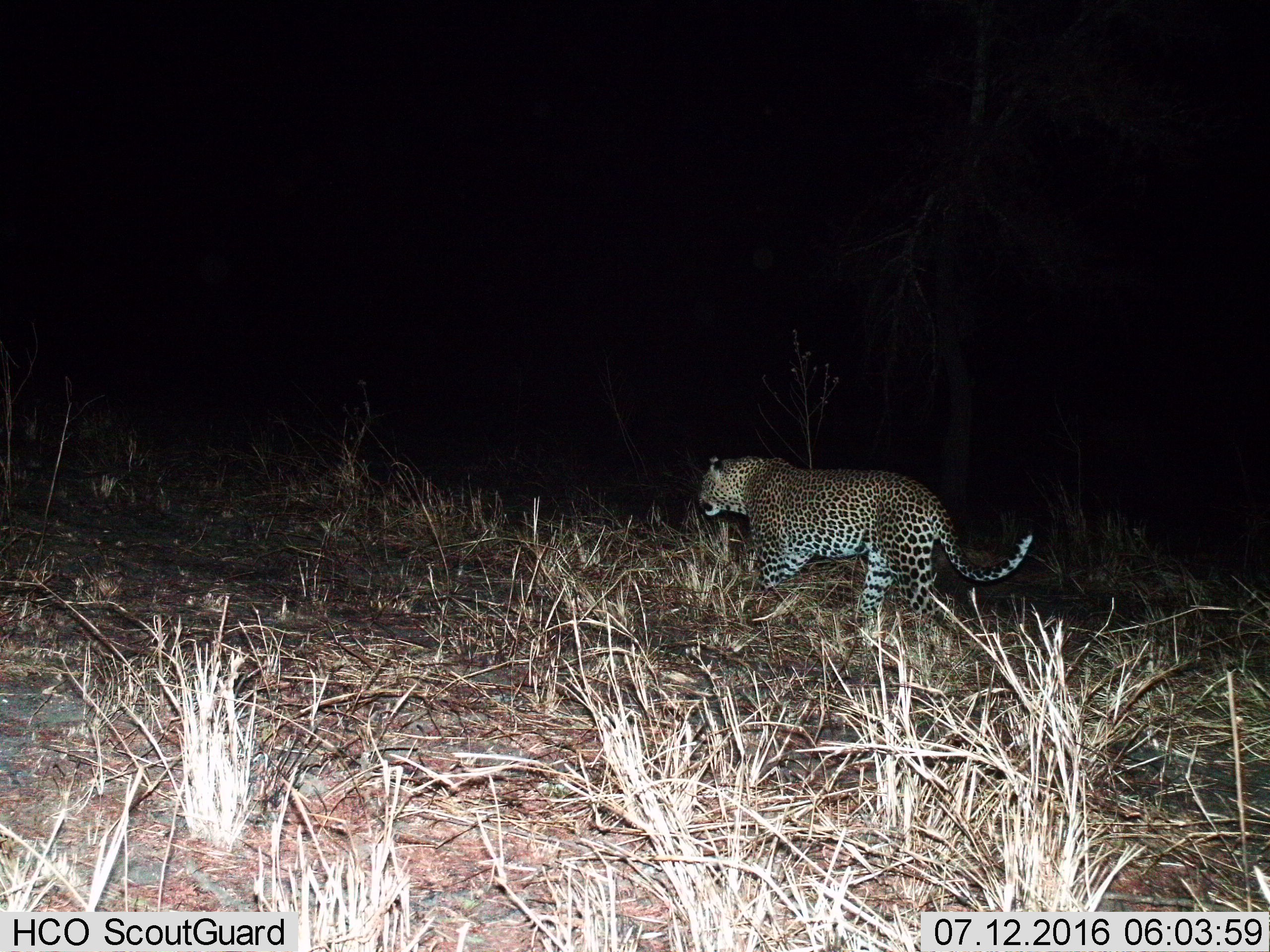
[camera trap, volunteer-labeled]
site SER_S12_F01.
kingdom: Animalia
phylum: Chordata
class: Mammalia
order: Carnivora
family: Felidae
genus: Panthera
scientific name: Panthera pardus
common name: leopard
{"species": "leopard (Panthera pardus)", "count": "1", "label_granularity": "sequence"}